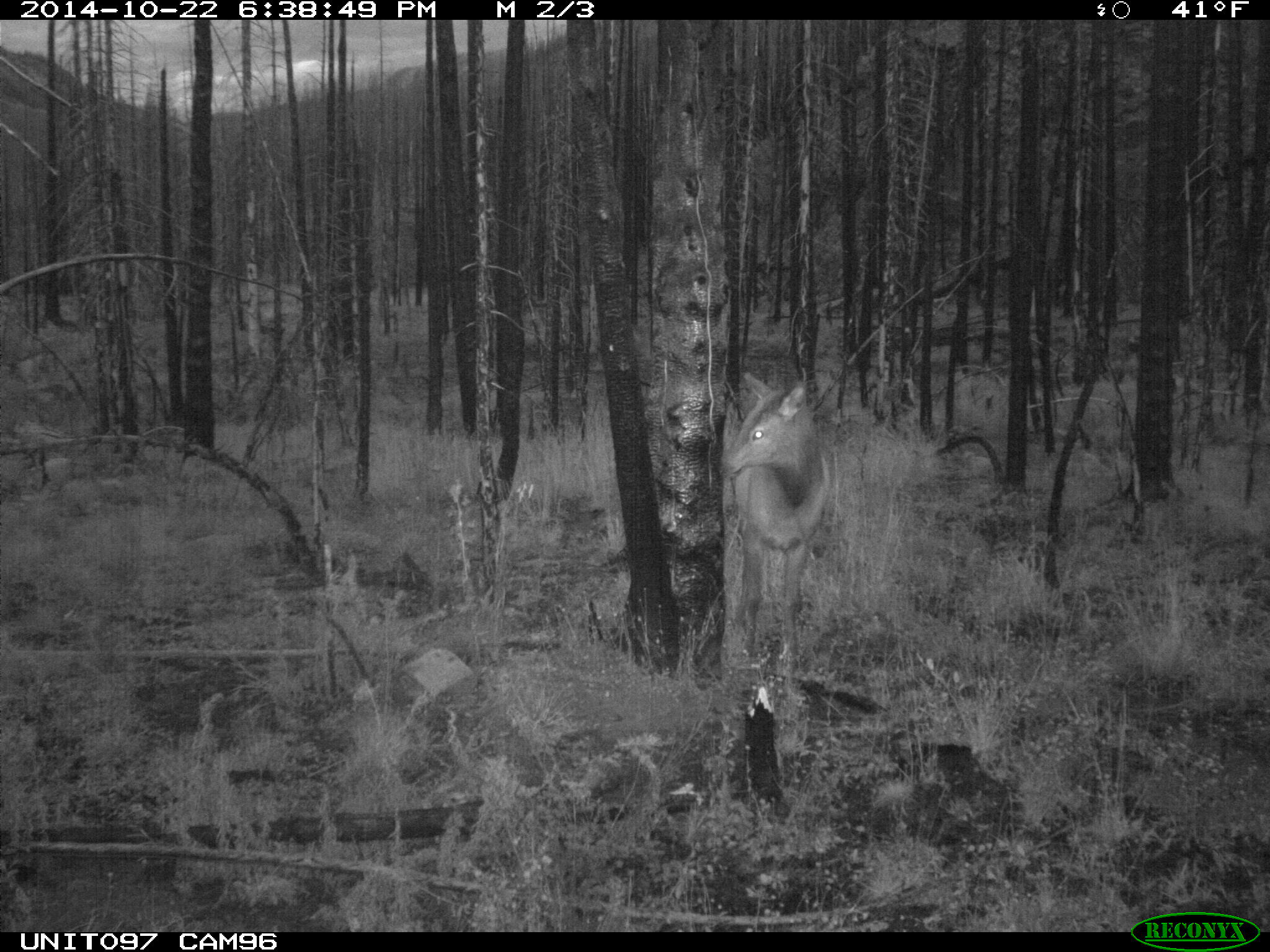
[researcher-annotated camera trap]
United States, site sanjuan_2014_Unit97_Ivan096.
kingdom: Animalia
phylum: Chordata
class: Mammalia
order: Artiodactyla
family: Cervidae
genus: Cervus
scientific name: Cervus elaphus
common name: red deer